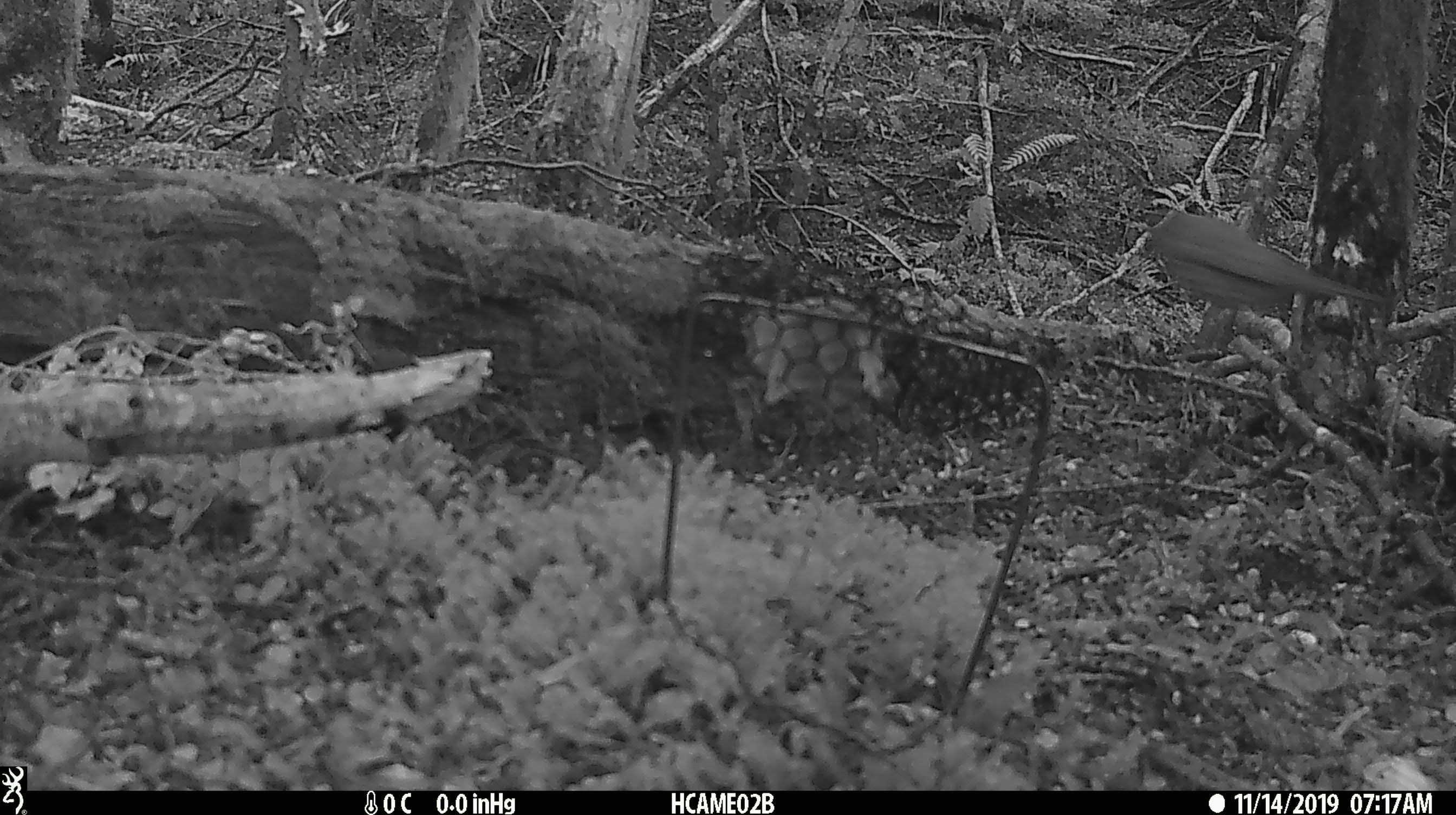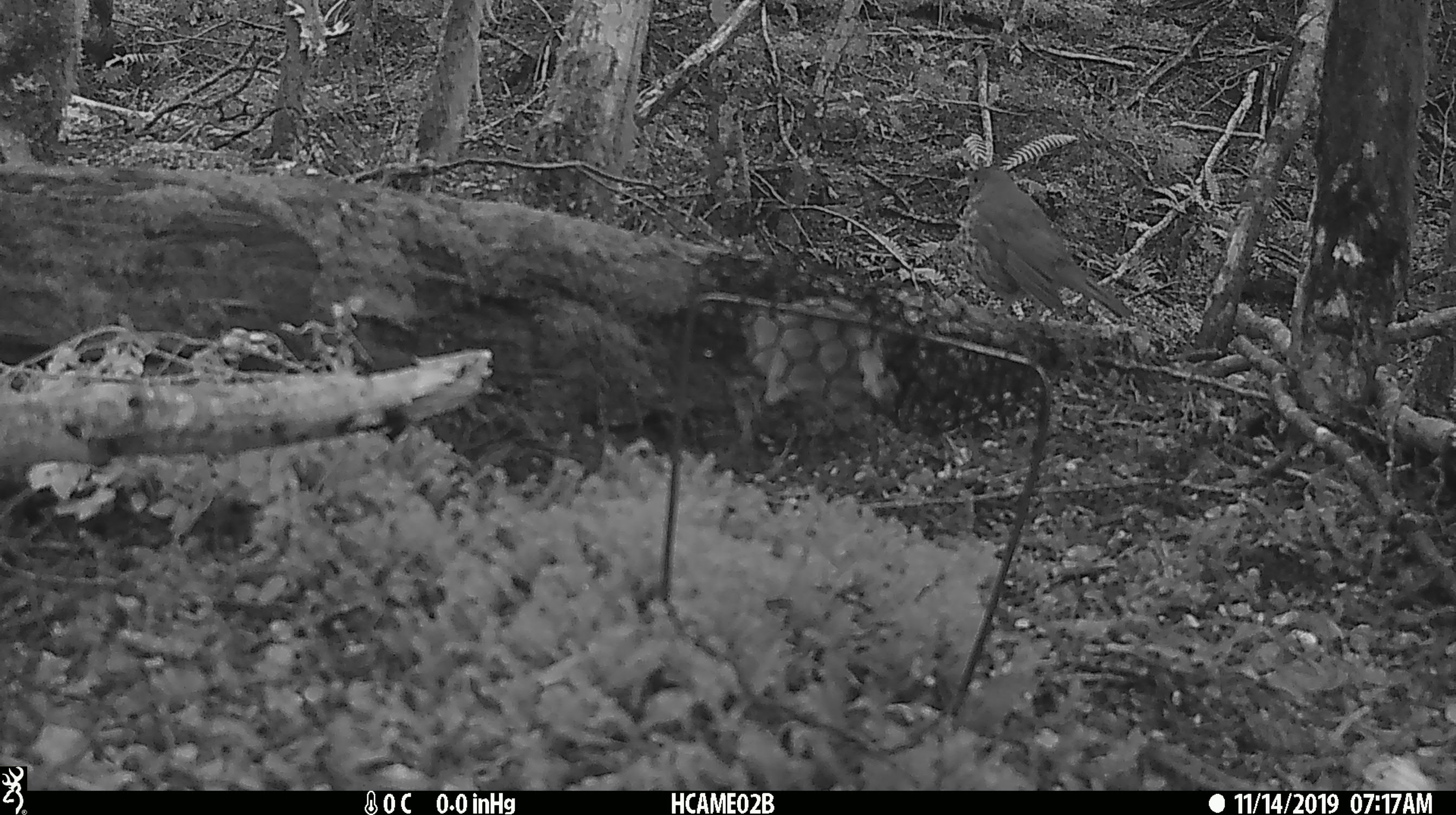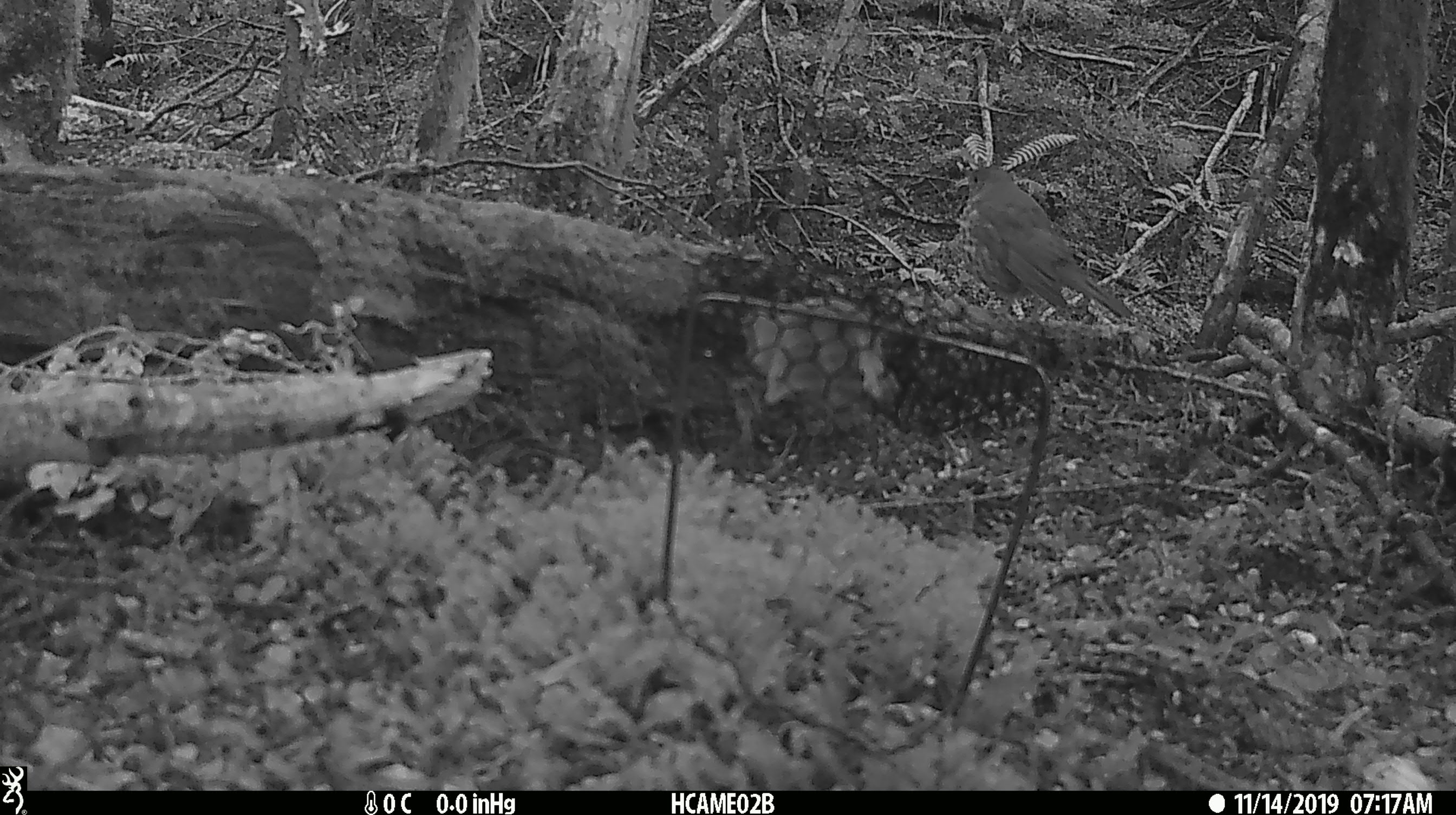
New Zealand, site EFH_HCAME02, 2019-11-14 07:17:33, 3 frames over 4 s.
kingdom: Animalia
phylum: Chordata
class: Aves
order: Passeriformes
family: Turdidae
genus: Turdus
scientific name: Turdus philomelos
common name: song thrush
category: thrush